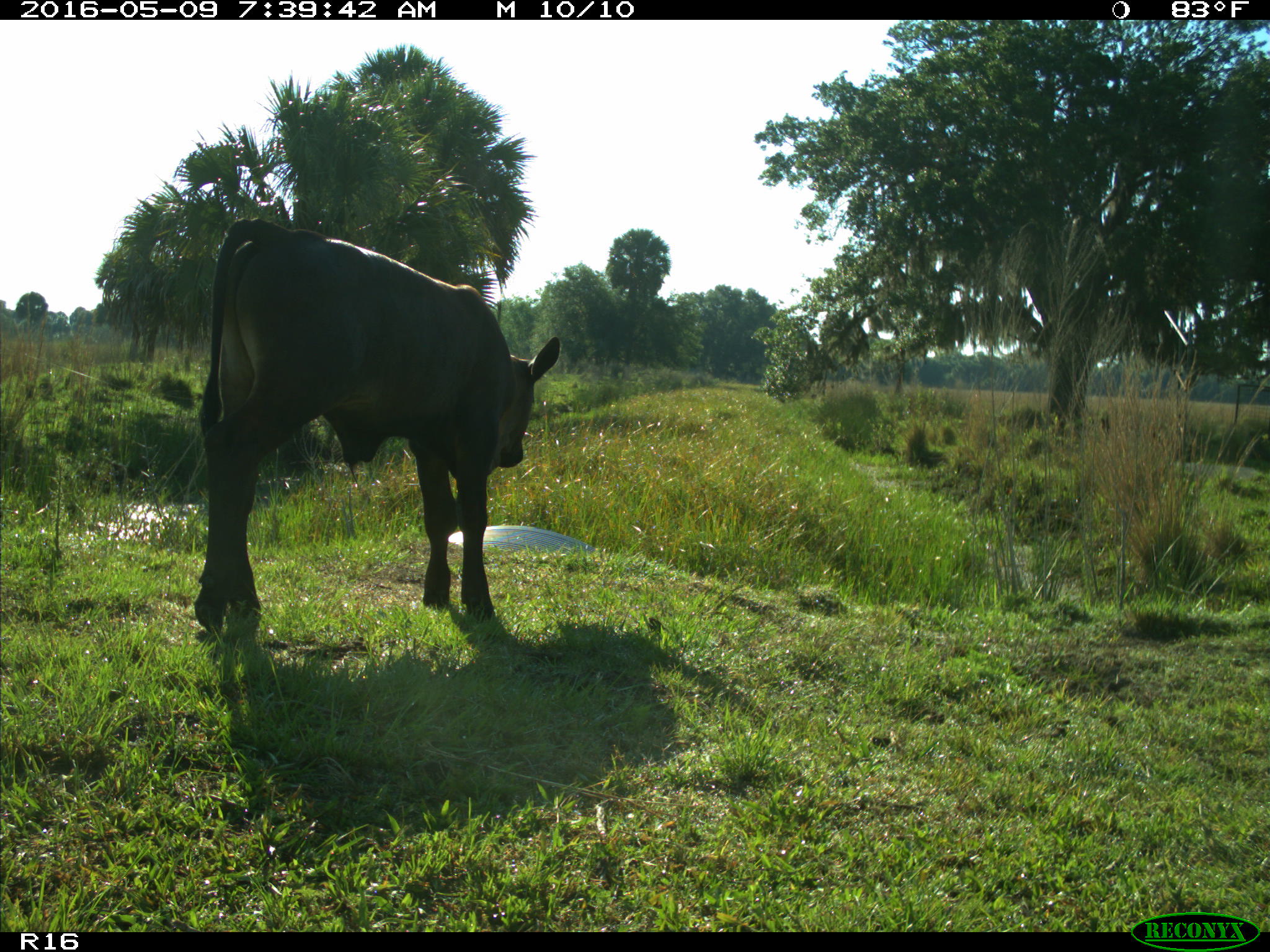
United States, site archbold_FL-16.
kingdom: Animalia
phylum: Chordata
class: Mammalia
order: Artiodactyla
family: Bovidae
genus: Bos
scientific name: Bos taurus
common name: domestic cow